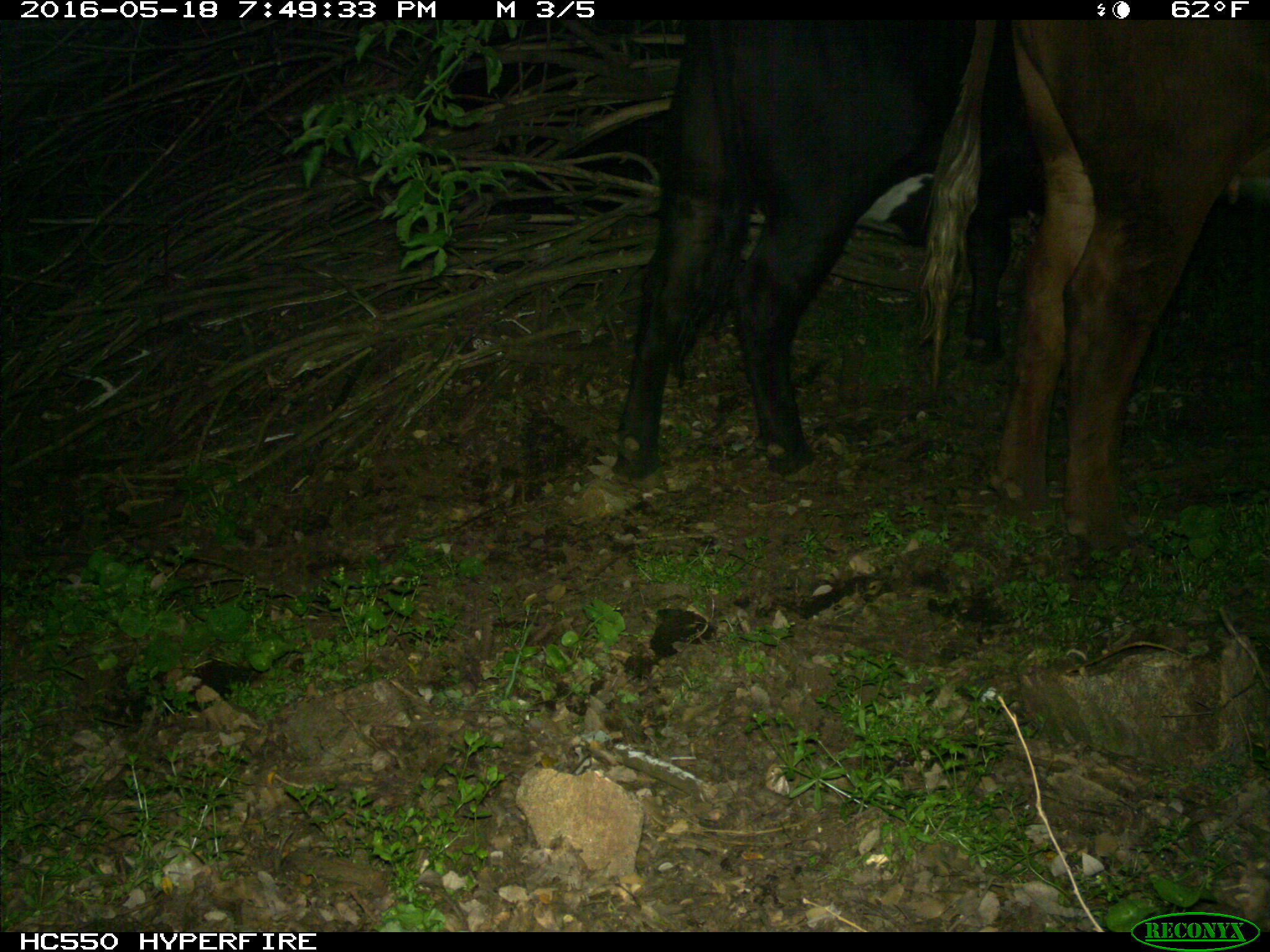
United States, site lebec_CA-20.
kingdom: Animalia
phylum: Chordata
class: Mammalia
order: Artiodactyla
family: Bovidae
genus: Bos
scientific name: Bos taurus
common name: domestic cow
Bos taurus (domestic cow).